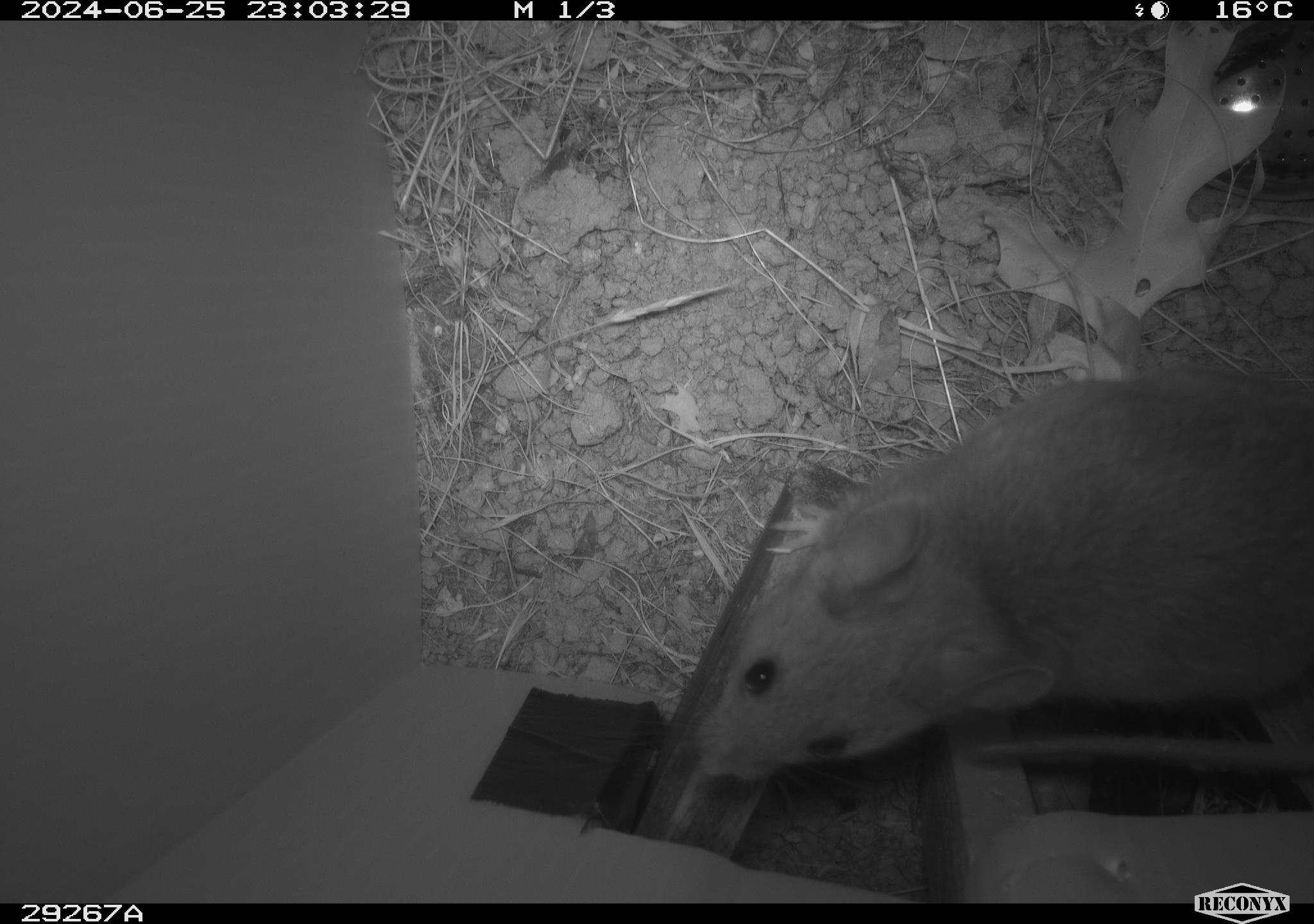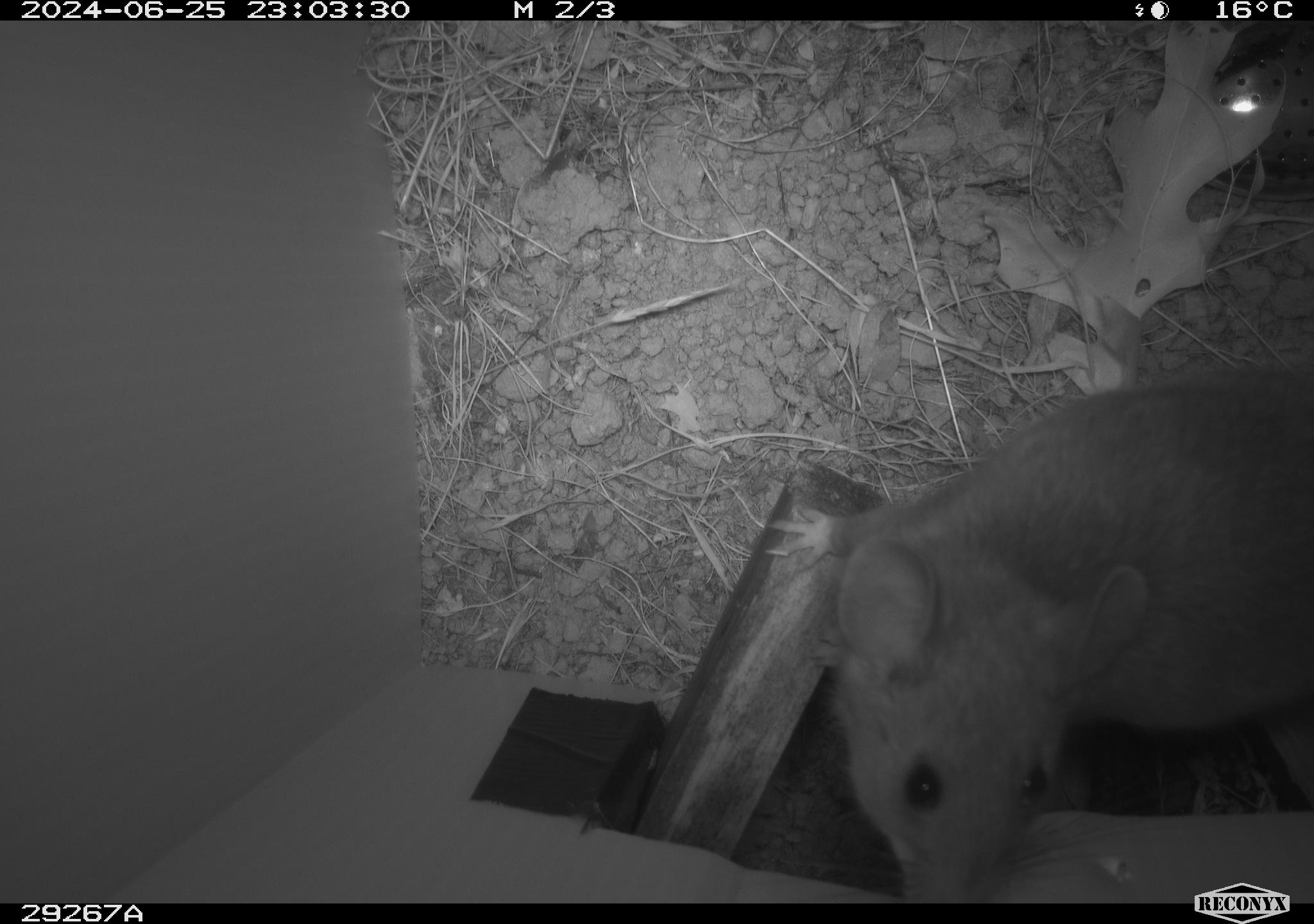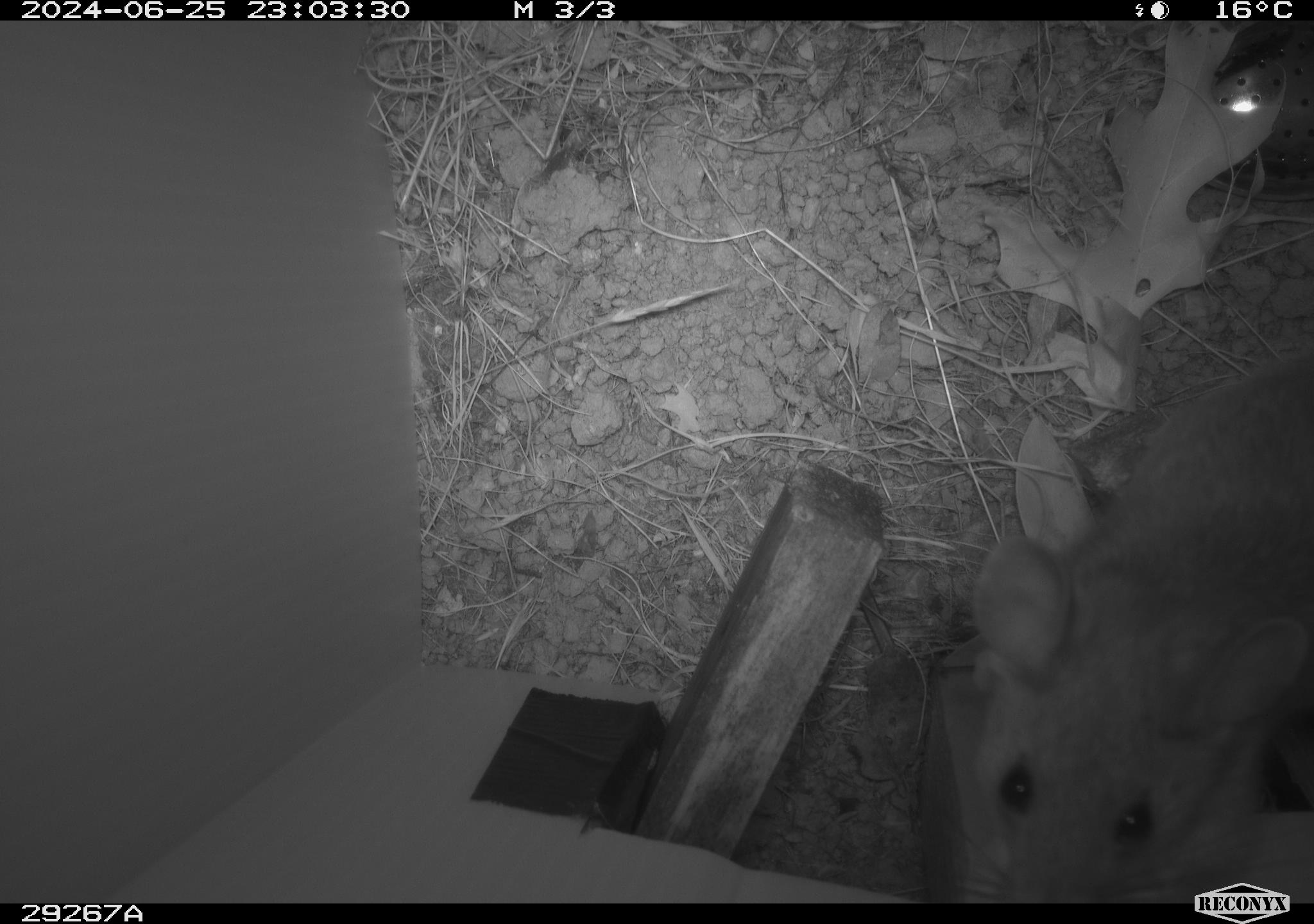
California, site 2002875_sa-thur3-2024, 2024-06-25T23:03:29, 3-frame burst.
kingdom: Animalia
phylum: Chordata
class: Mammalia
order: Rodentia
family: Cricetidae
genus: Neotoma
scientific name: Neotoma fuscipes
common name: dusky-footed woodrat